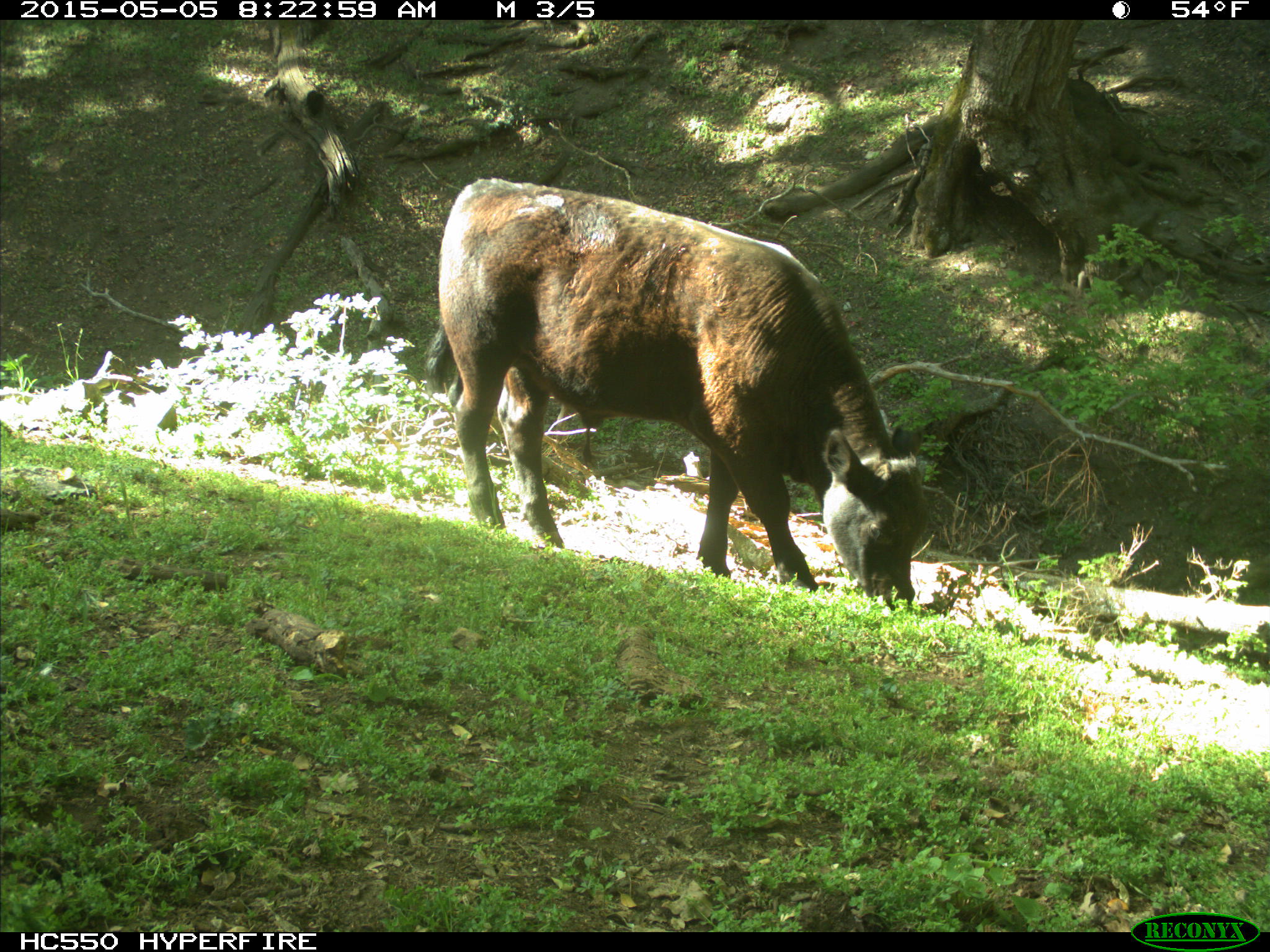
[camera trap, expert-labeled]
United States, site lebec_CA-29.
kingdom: Animalia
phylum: Chordata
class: Mammalia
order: Artiodactyla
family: Bovidae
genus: Bos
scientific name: Bos taurus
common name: domestic cow